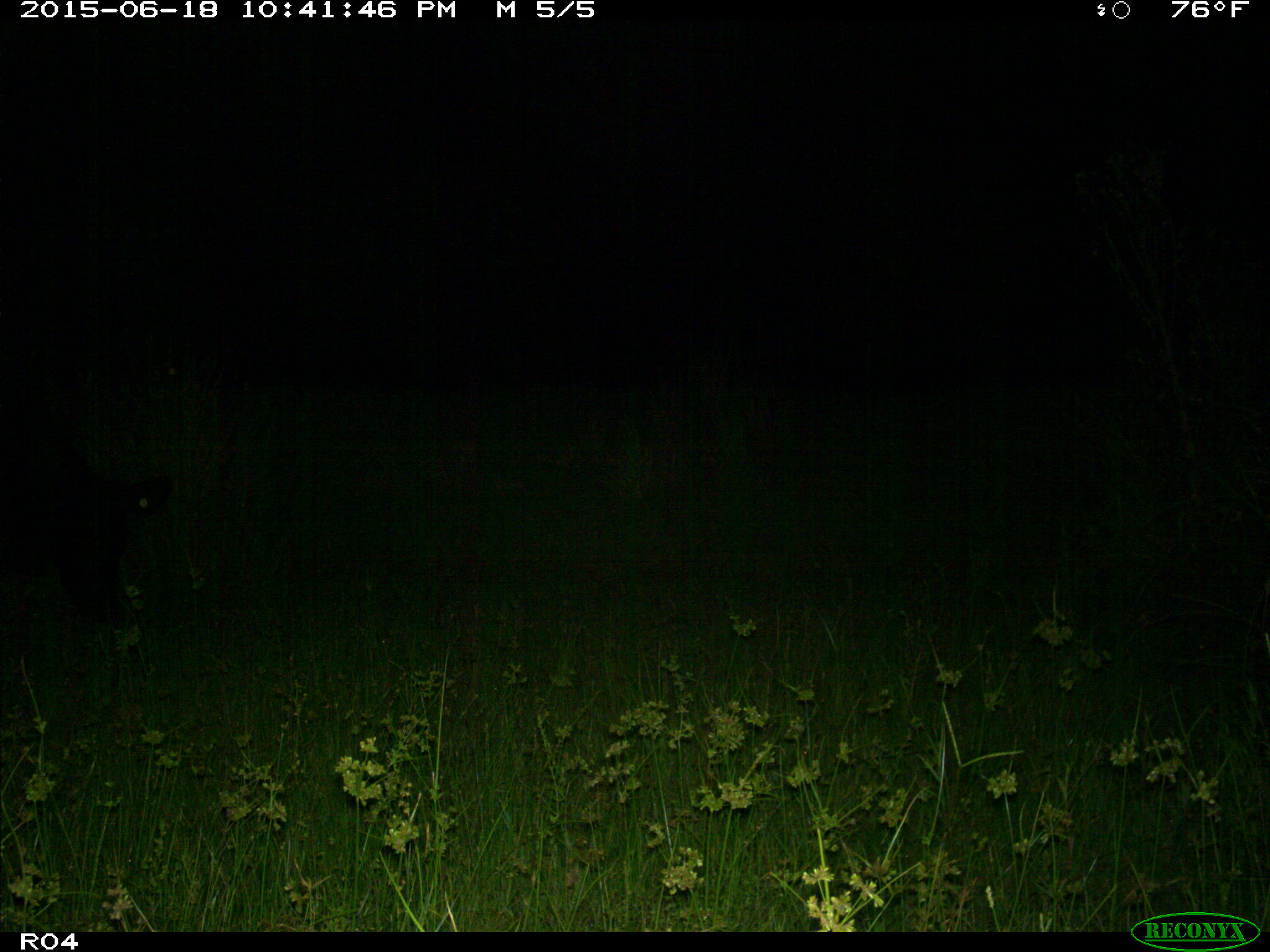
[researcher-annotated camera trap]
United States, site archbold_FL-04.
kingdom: Animalia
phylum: Chordata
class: Mammalia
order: Artiodactyla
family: Bovidae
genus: Bos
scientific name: Bos taurus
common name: domestic cow